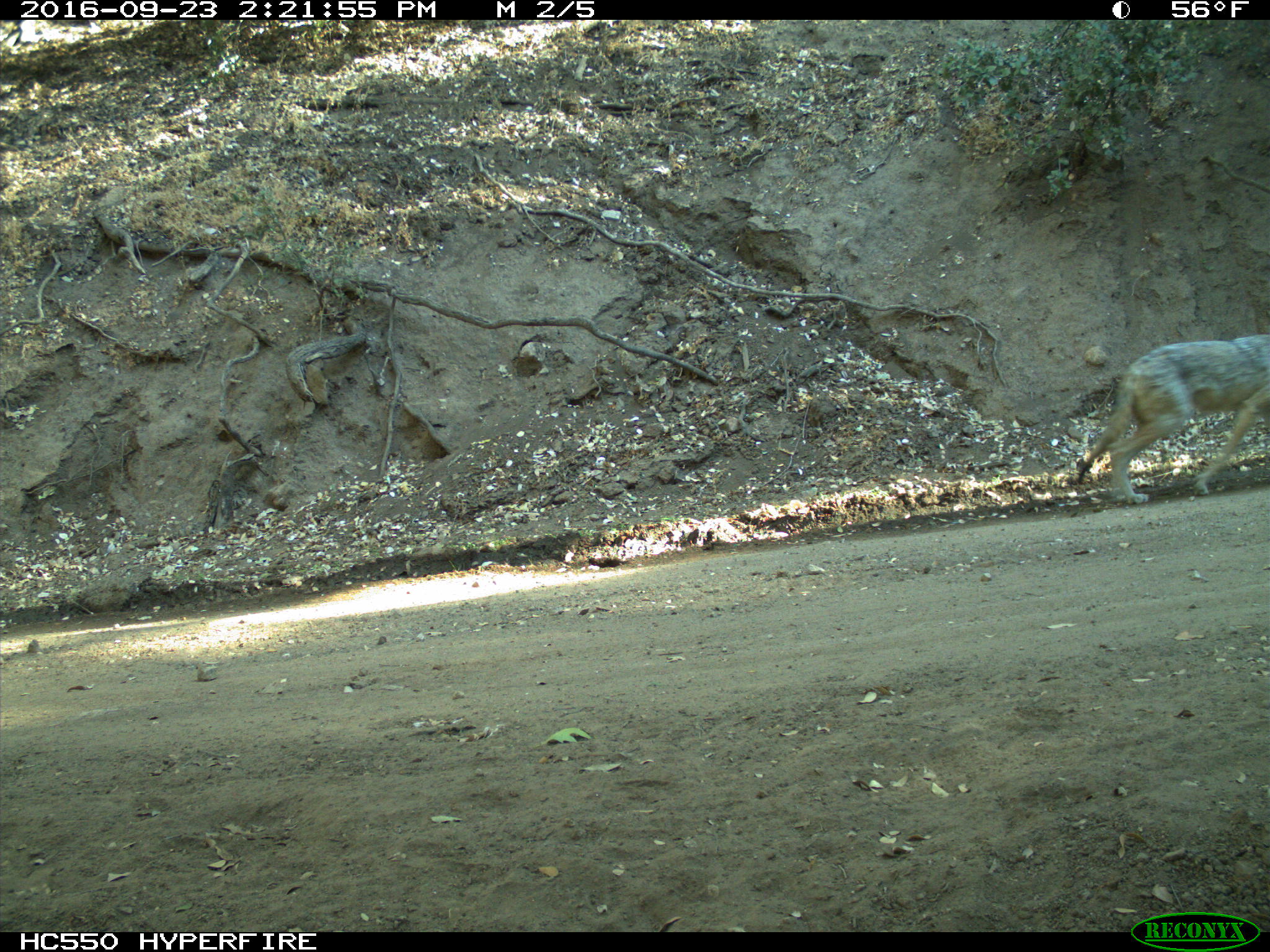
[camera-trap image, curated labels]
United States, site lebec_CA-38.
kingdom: Animalia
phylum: Chordata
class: Mammalia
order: Carnivora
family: Canidae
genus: Canis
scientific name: Canis latrans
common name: coyote